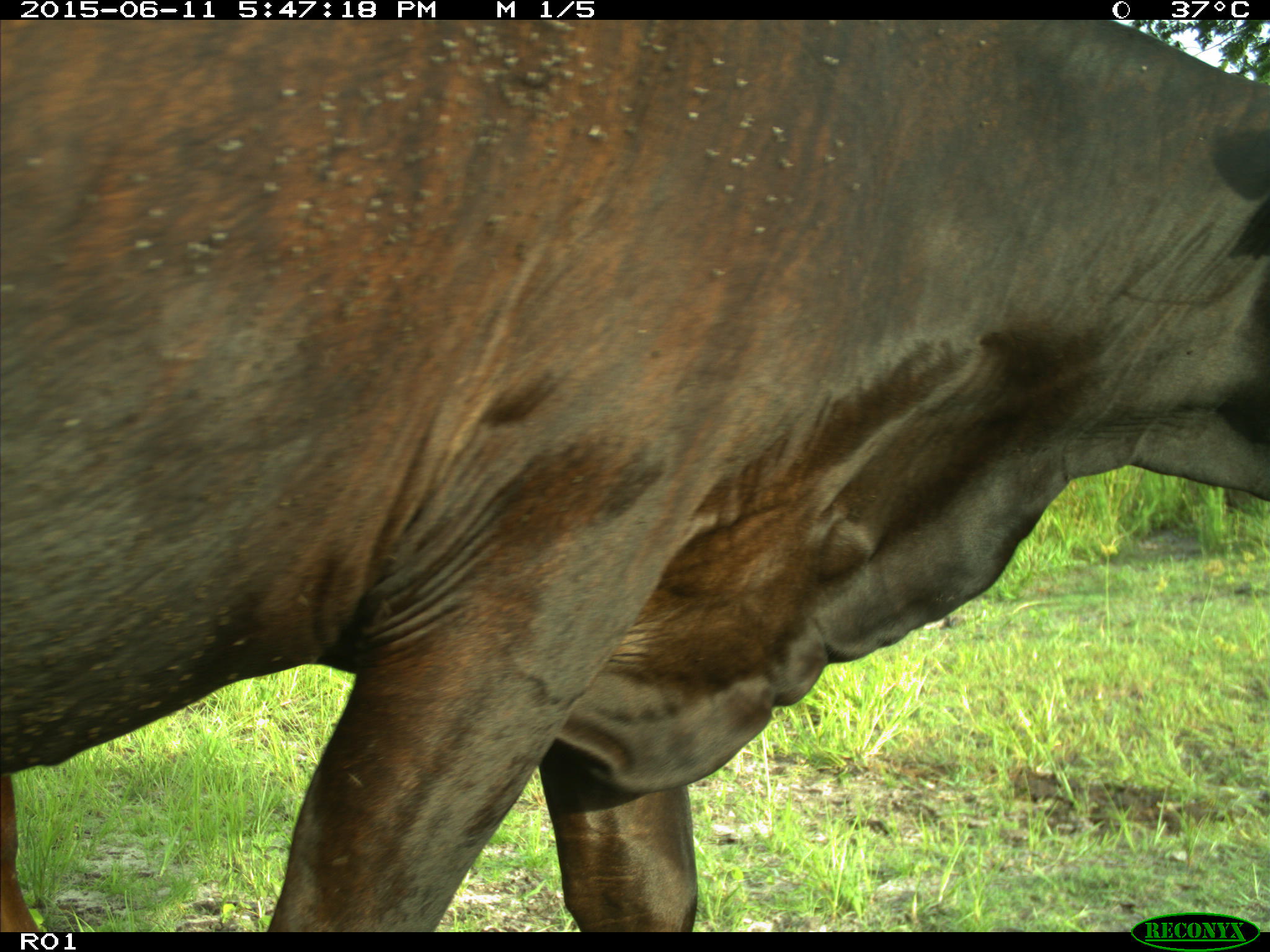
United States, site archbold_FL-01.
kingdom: Animalia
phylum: Chordata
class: Mammalia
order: Artiodactyla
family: Bovidae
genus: Bos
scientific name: Bos taurus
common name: domestic cow